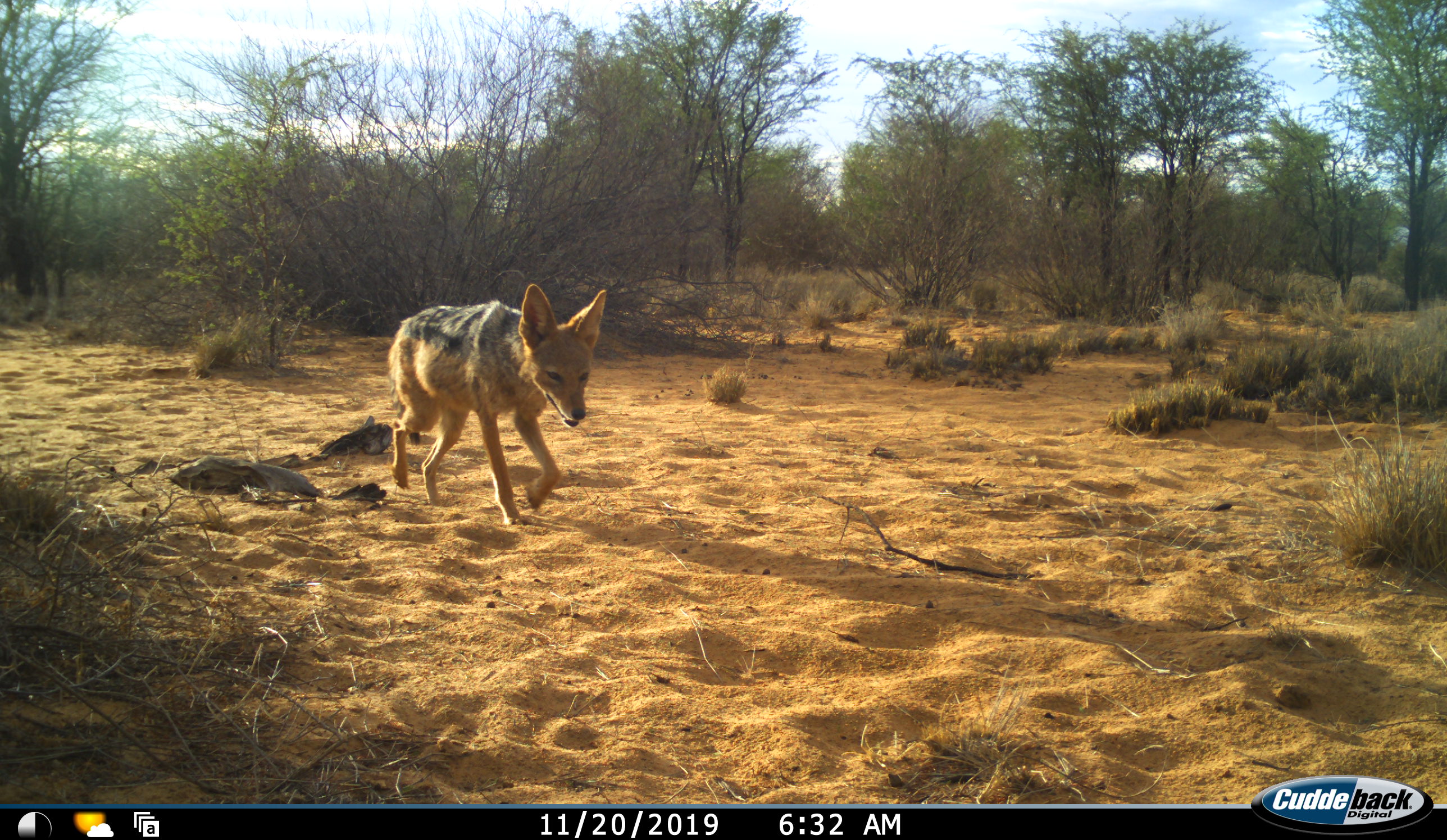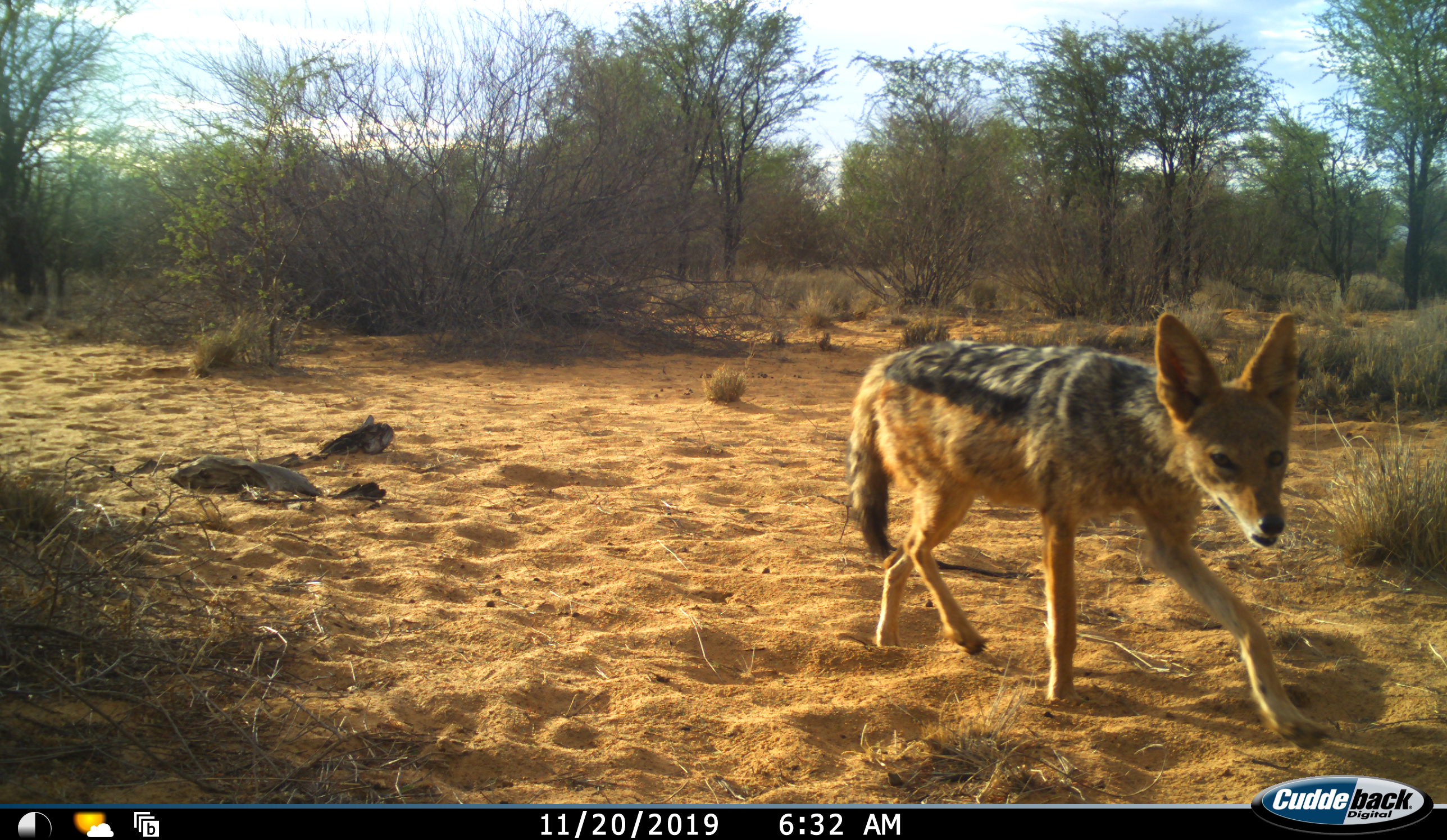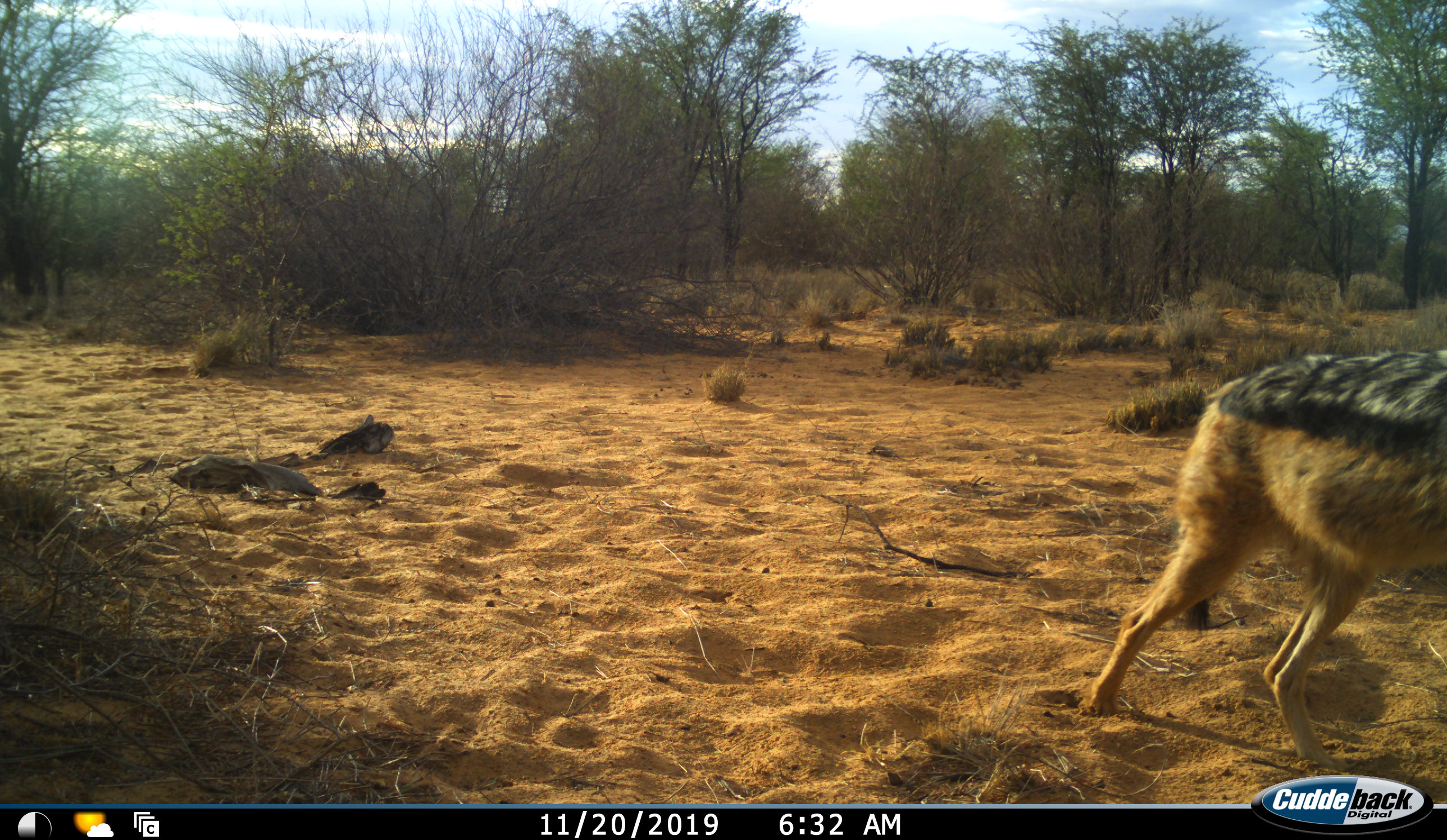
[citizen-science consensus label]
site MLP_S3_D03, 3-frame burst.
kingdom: Animalia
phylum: Chordata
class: Mammalia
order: Carnivora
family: Canidae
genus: Lupulella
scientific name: Lupulella mesomelas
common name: black-backed jackal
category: jackalblackbacked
Jackalblackbacked (black-backed jackal) (Lupulella mesomelas), count 1. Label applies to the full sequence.